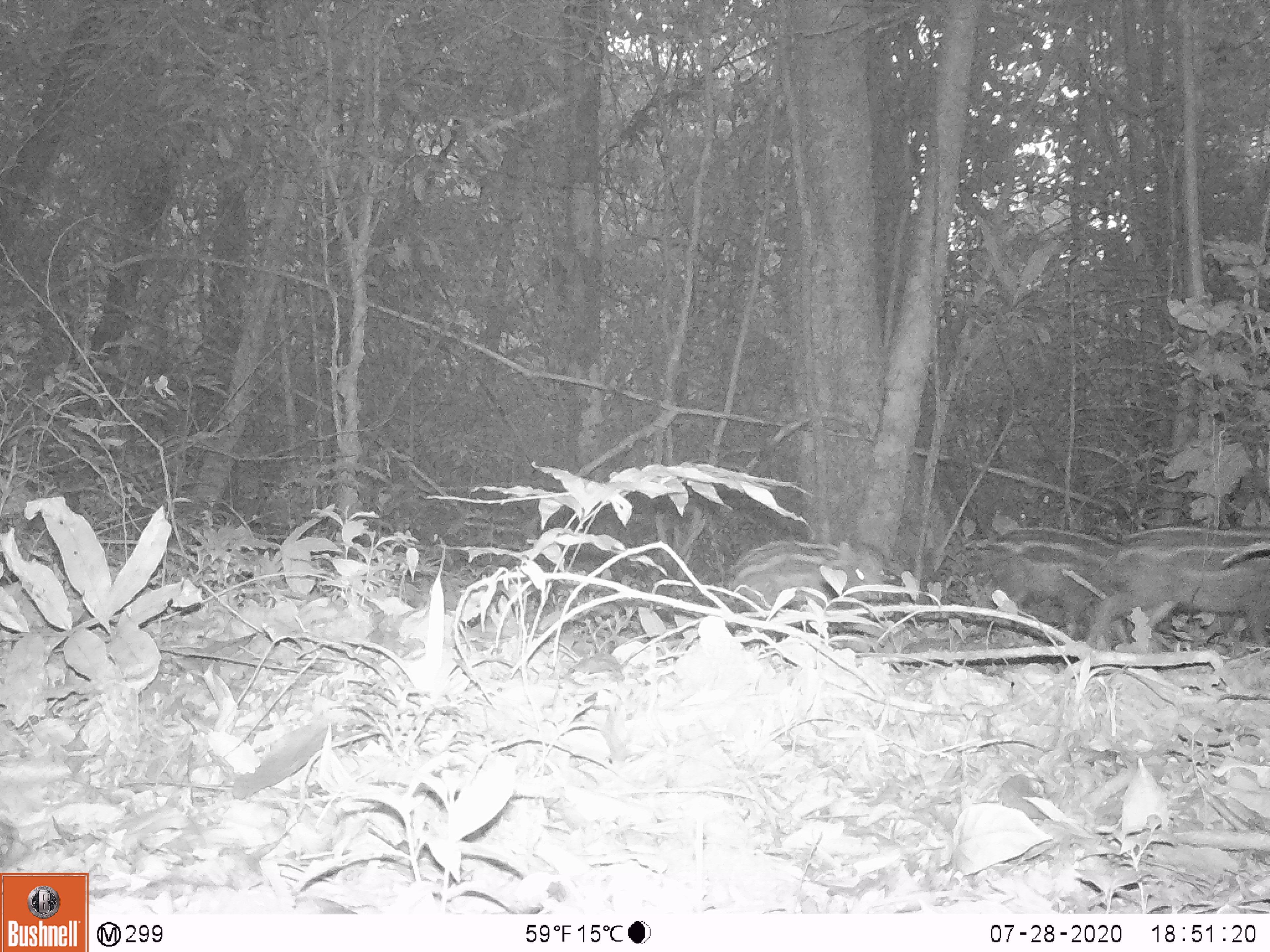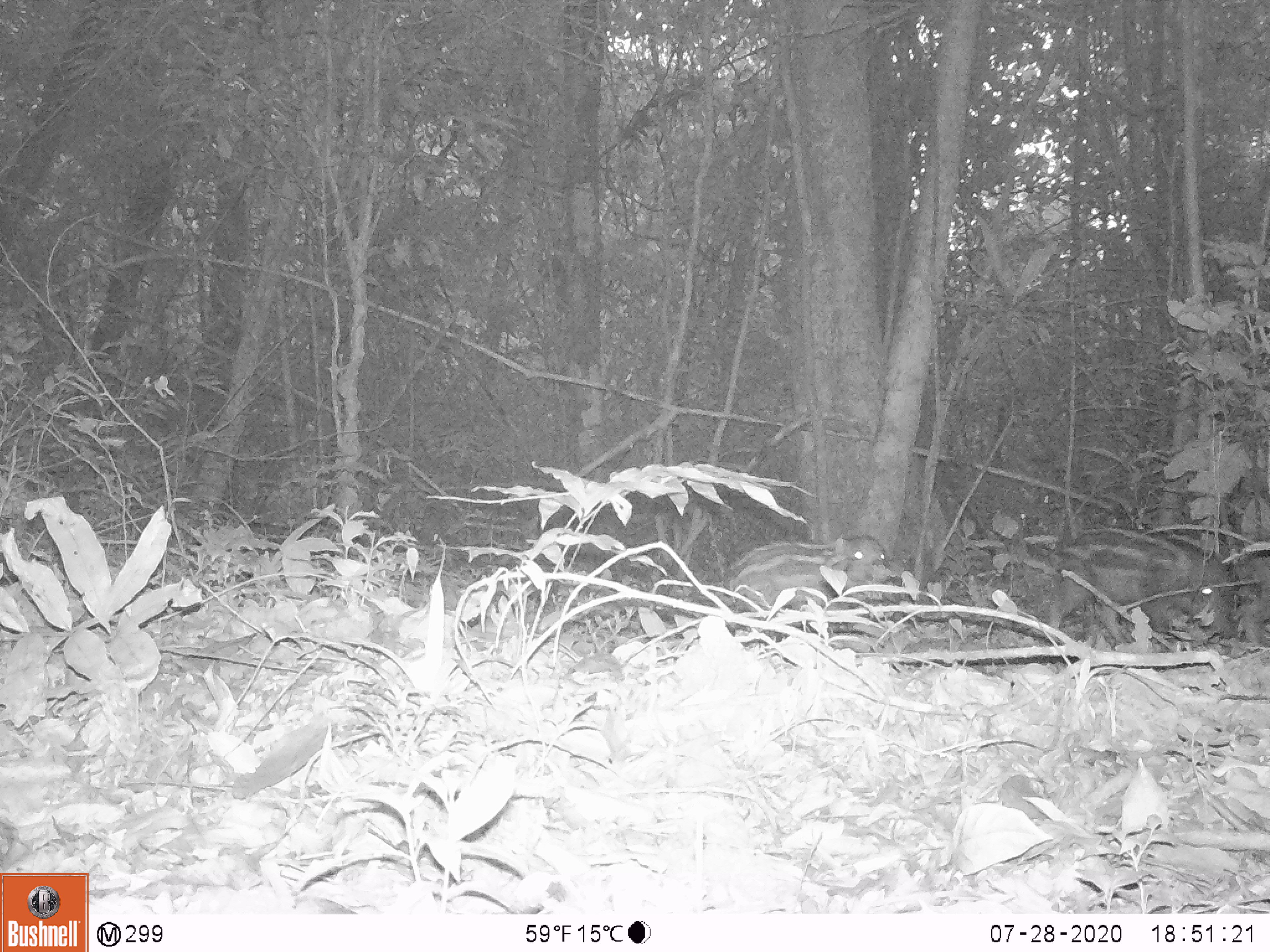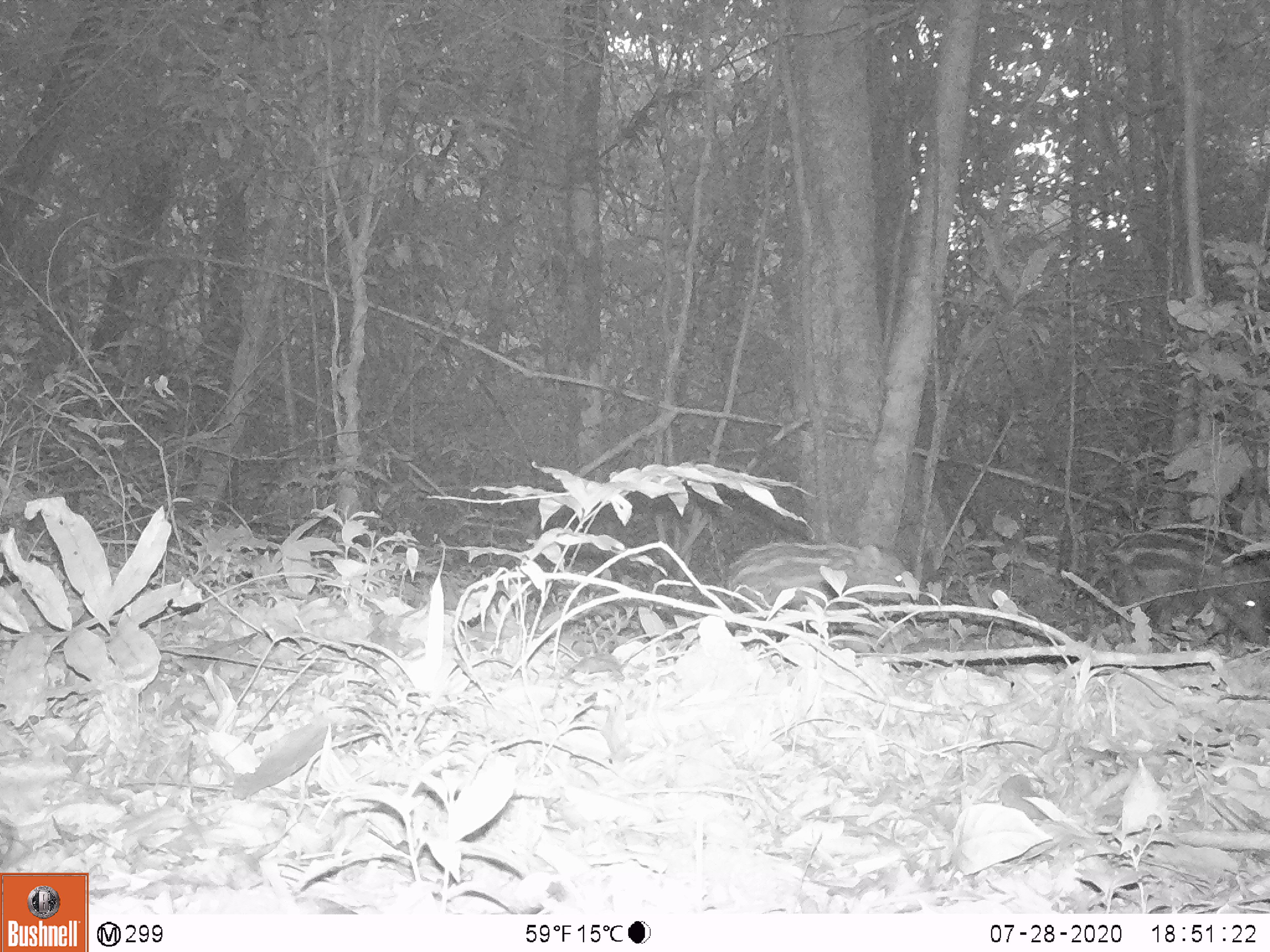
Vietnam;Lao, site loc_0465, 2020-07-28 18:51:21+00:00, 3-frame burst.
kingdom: Animalia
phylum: Chordata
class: Mammalia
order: Artiodactyla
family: Suidae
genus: Sus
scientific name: Sus scrofa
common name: eurasian wild pig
Eurasian wild pig (Sus scrofa). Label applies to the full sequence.